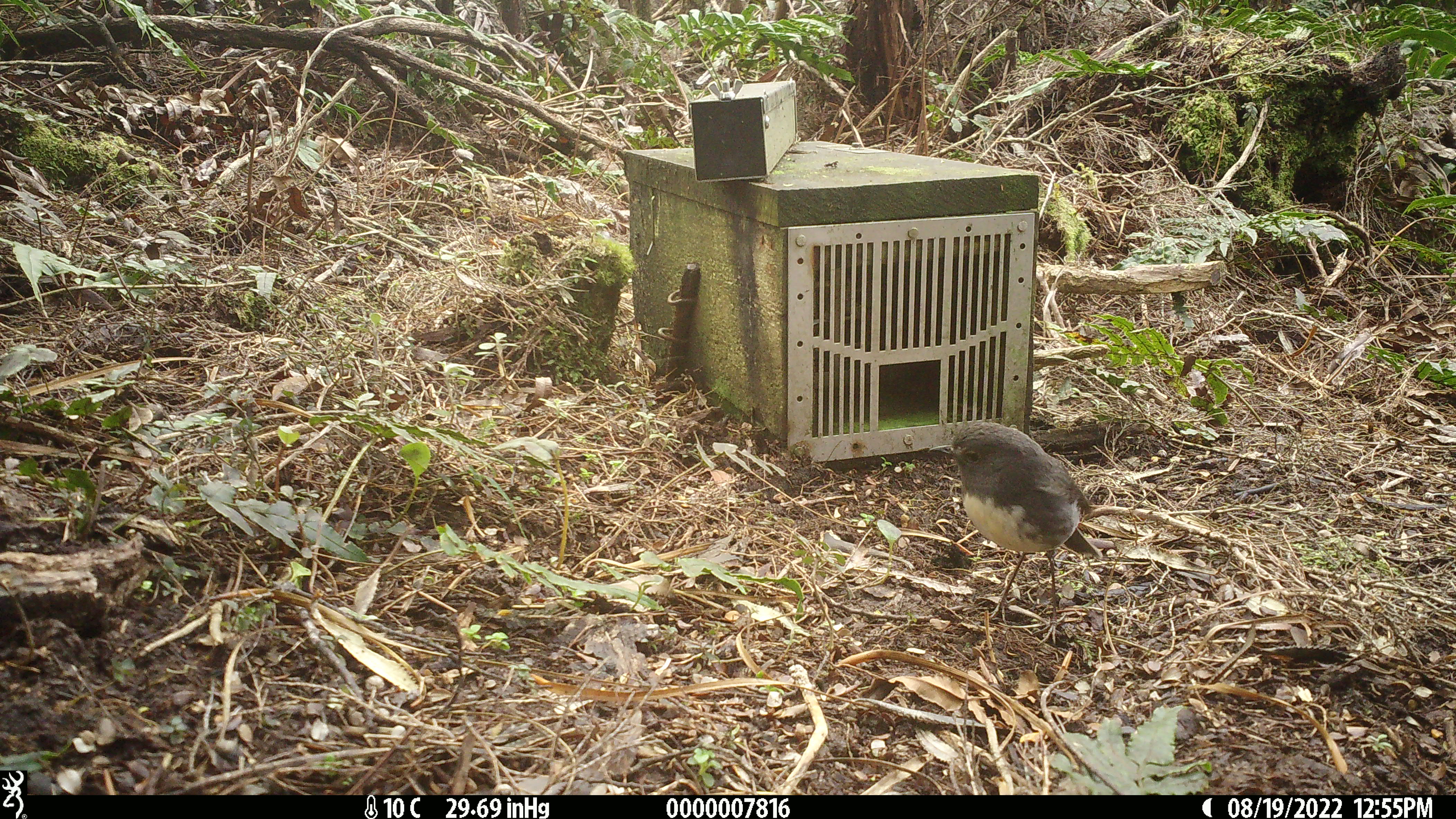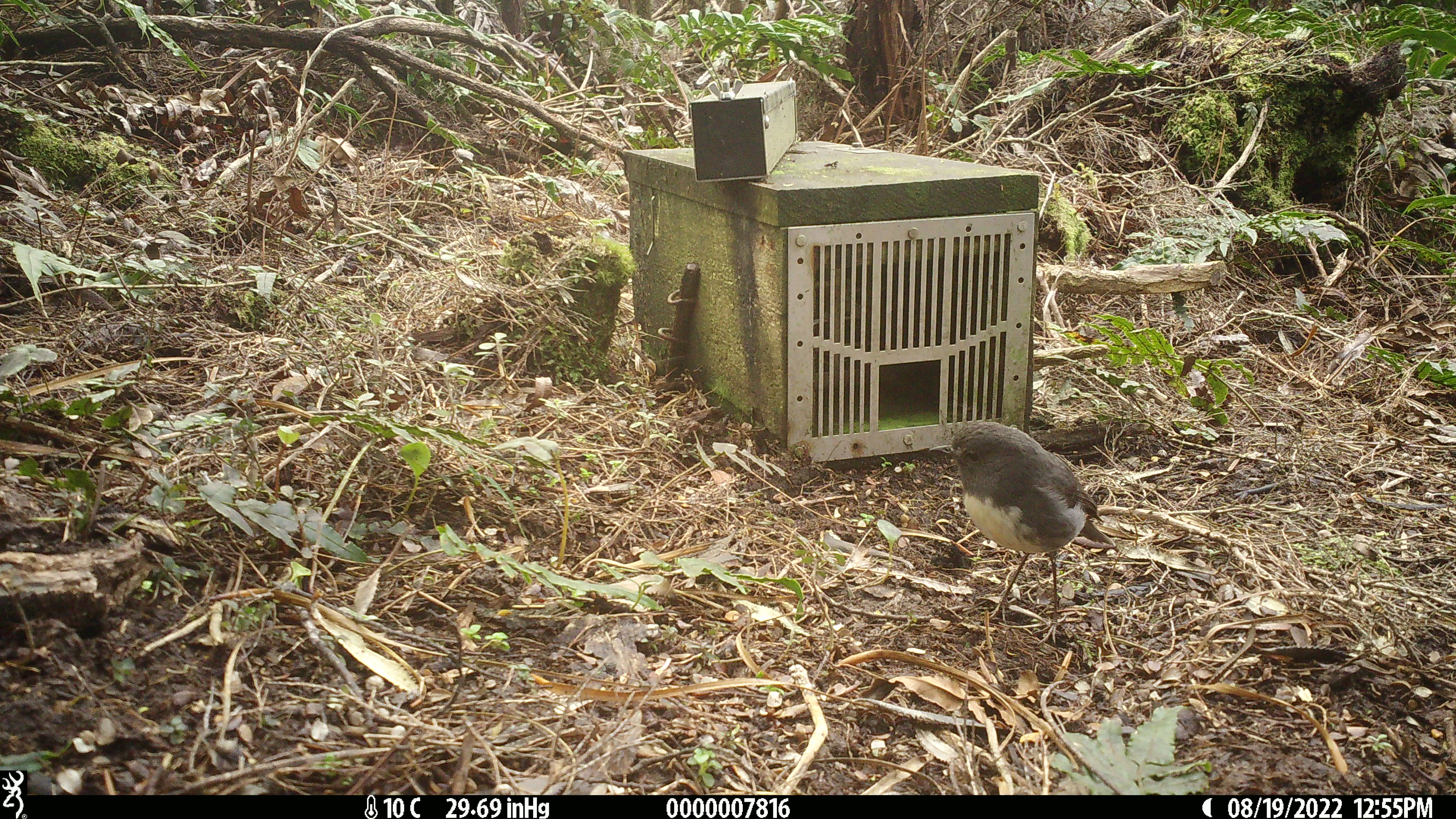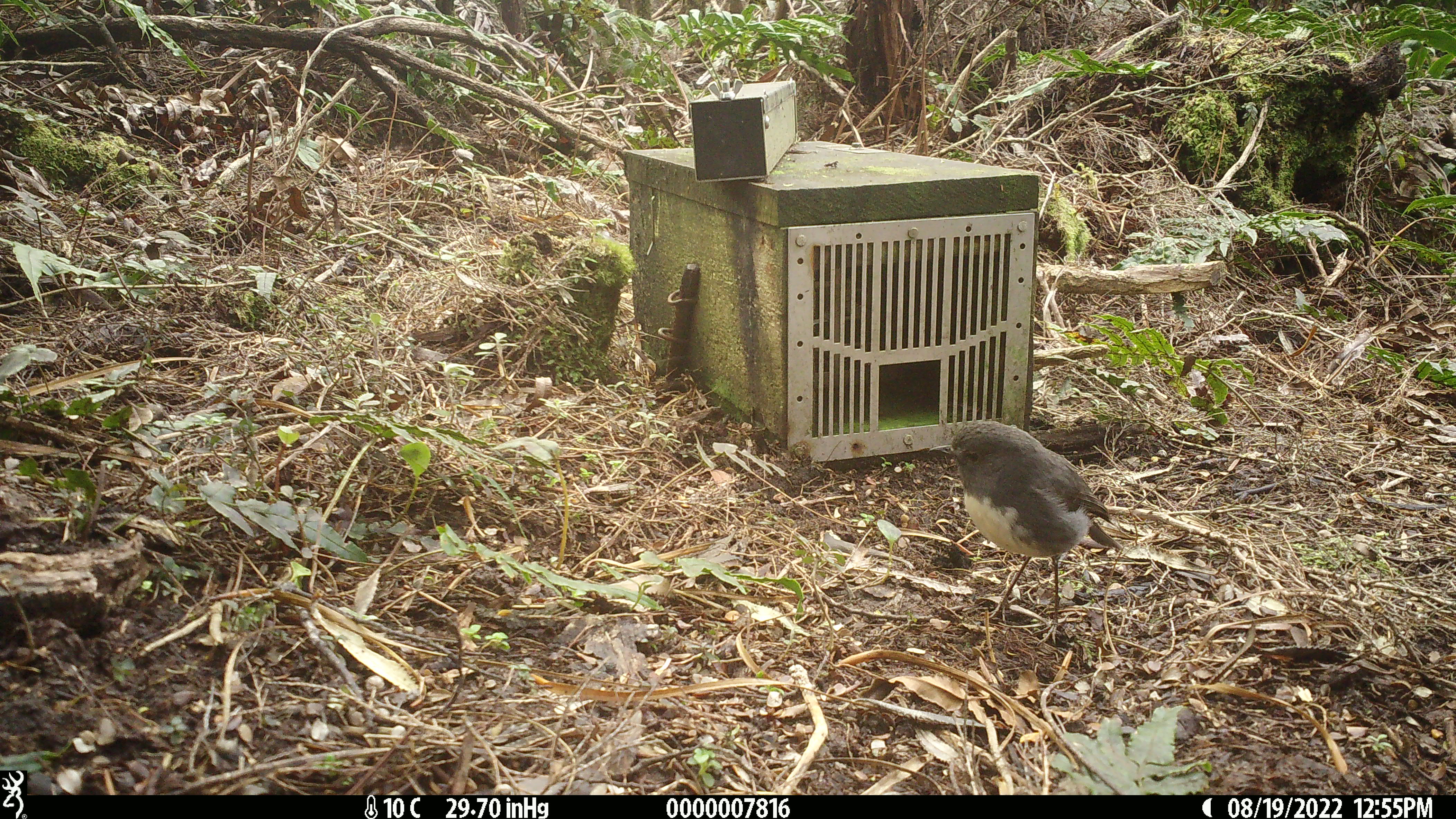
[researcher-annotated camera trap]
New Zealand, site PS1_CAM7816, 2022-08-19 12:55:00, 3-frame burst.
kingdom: Animalia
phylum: Chordata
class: Aves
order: Passeriformes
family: Petroicidae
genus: Petroica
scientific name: Petroica australis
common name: new zealand robin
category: robin